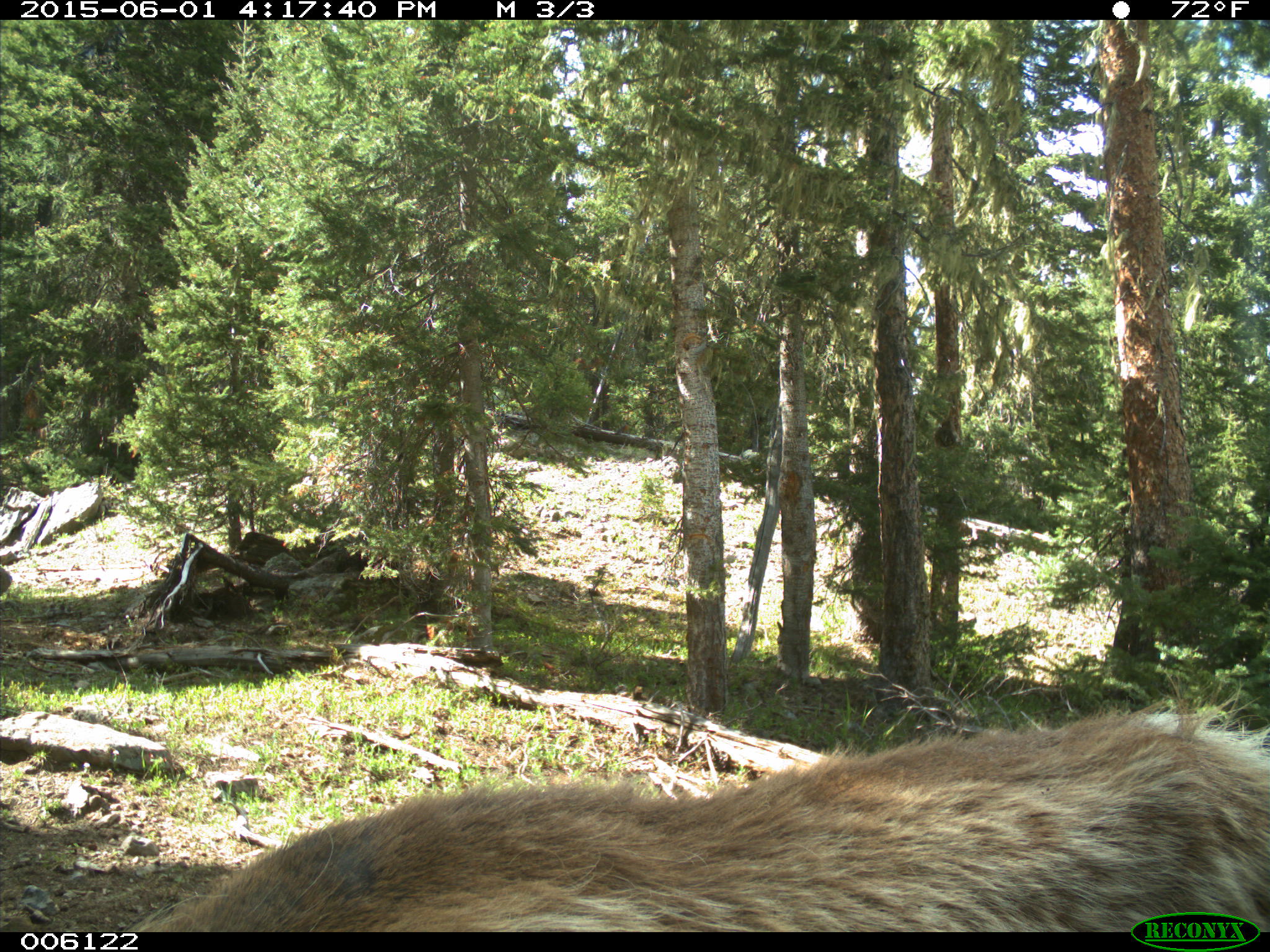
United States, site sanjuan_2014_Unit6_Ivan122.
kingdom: Animalia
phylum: Chordata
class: Mammalia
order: Artiodactyla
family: Cervidae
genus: Cervus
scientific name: Cervus elaphus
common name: red deer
Cervus elaphus (red deer).